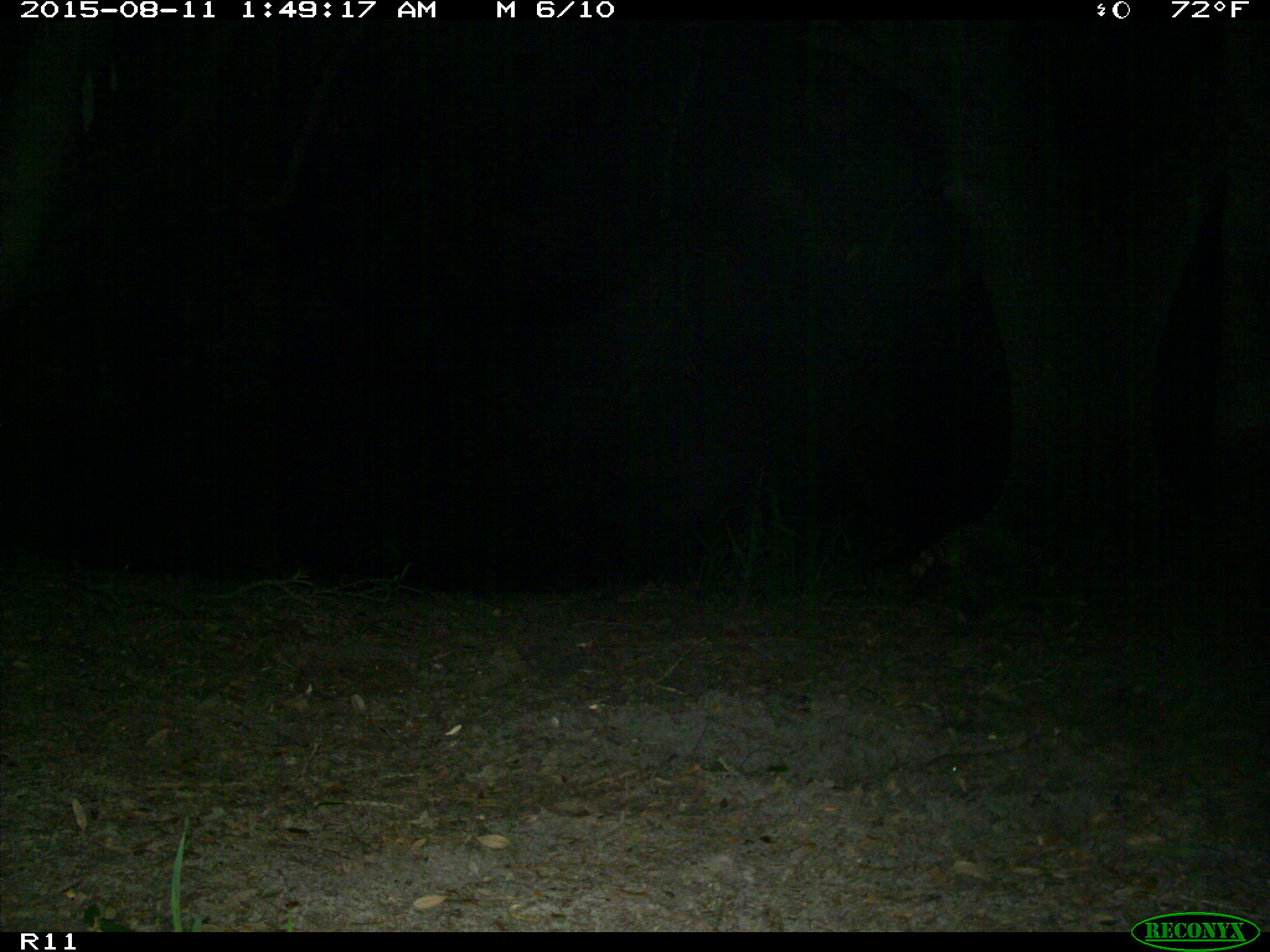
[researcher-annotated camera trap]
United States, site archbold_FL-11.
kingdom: Animalia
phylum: Chordata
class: Mammalia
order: Carnivora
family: Procyonidae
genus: Procyon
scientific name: Procyon lotor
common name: common raccoon